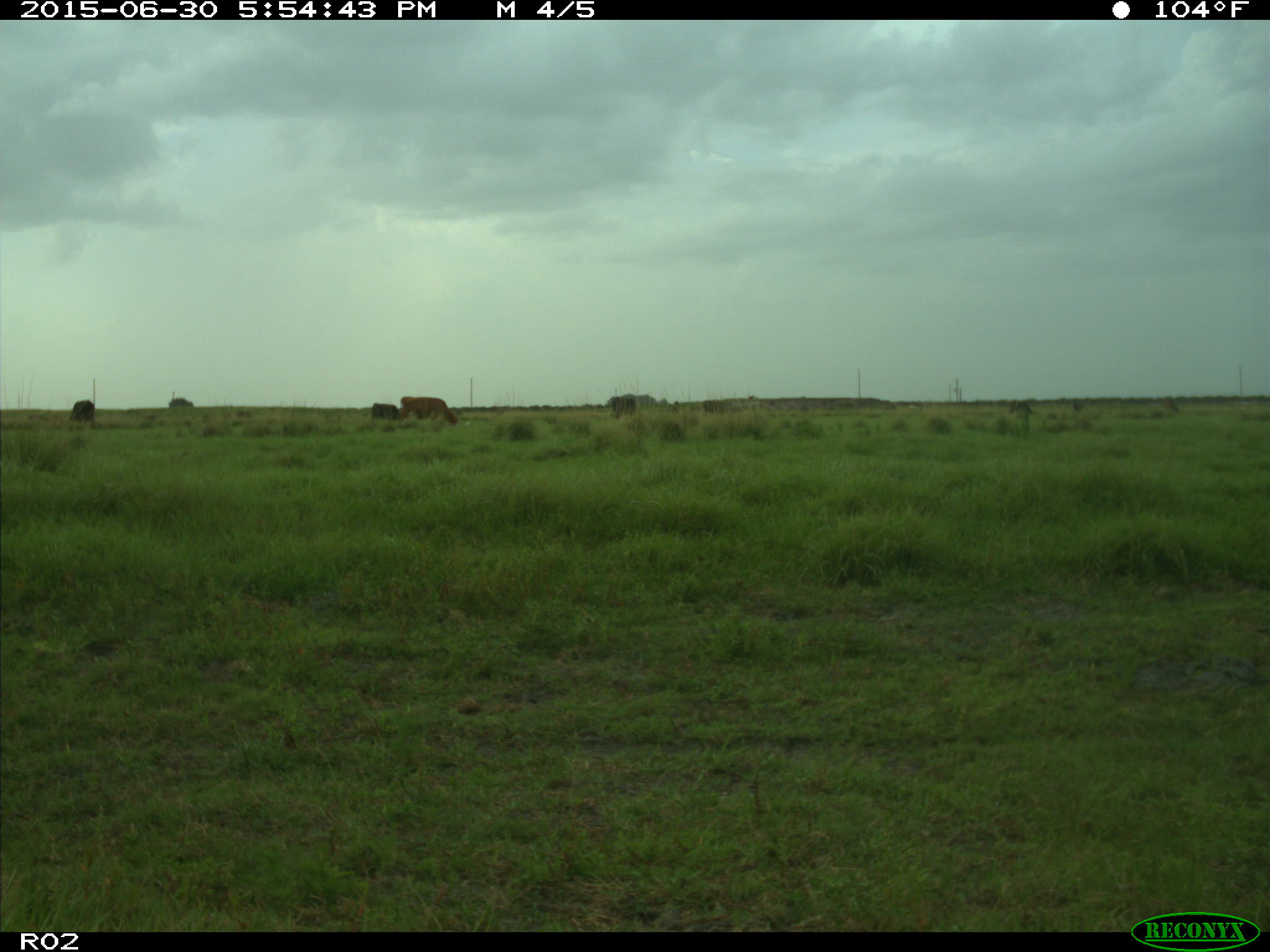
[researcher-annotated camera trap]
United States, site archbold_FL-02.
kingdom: Animalia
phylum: Chordata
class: Mammalia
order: Artiodactyla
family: Bovidae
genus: Bos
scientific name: Bos taurus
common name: domestic cow